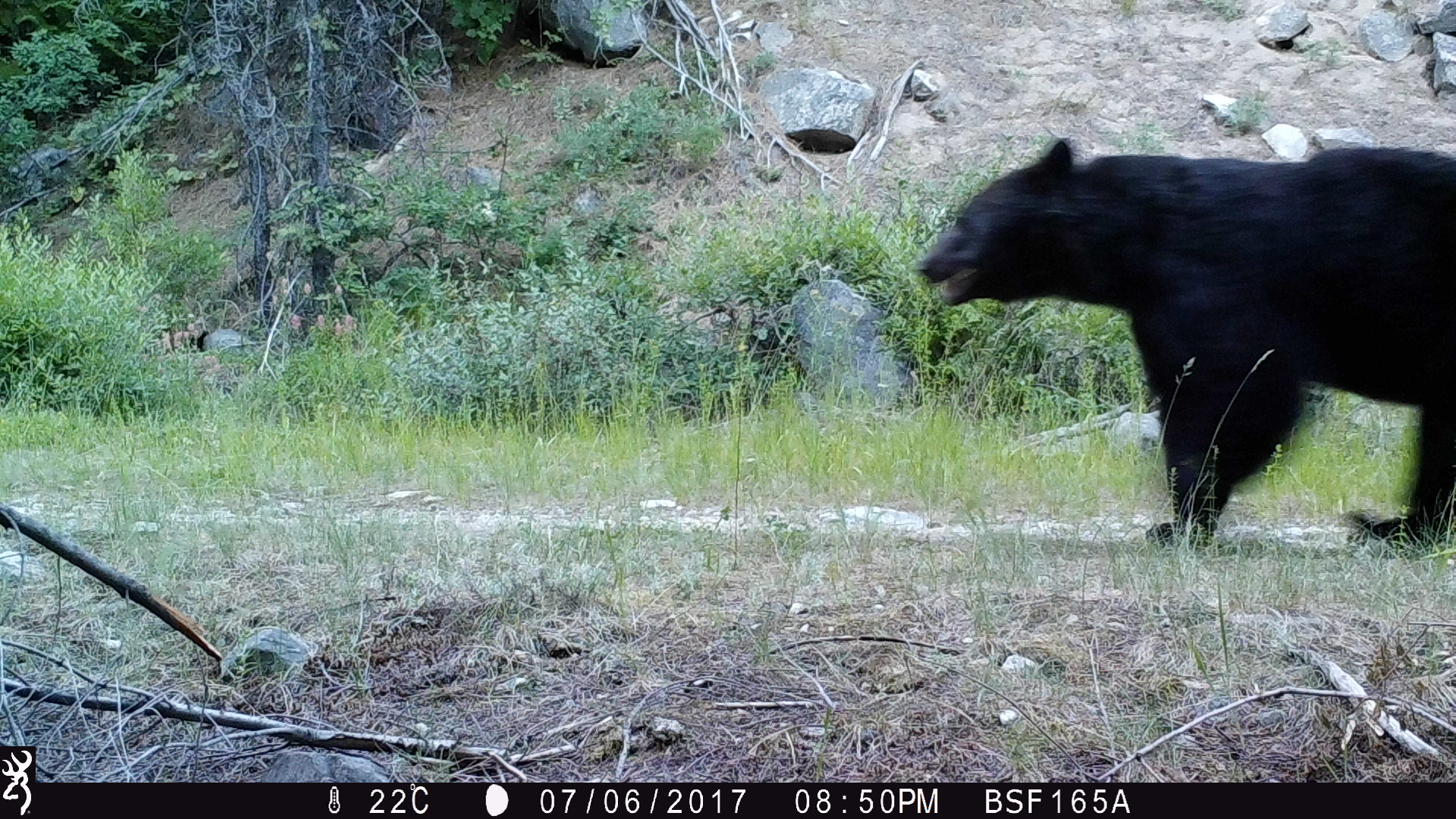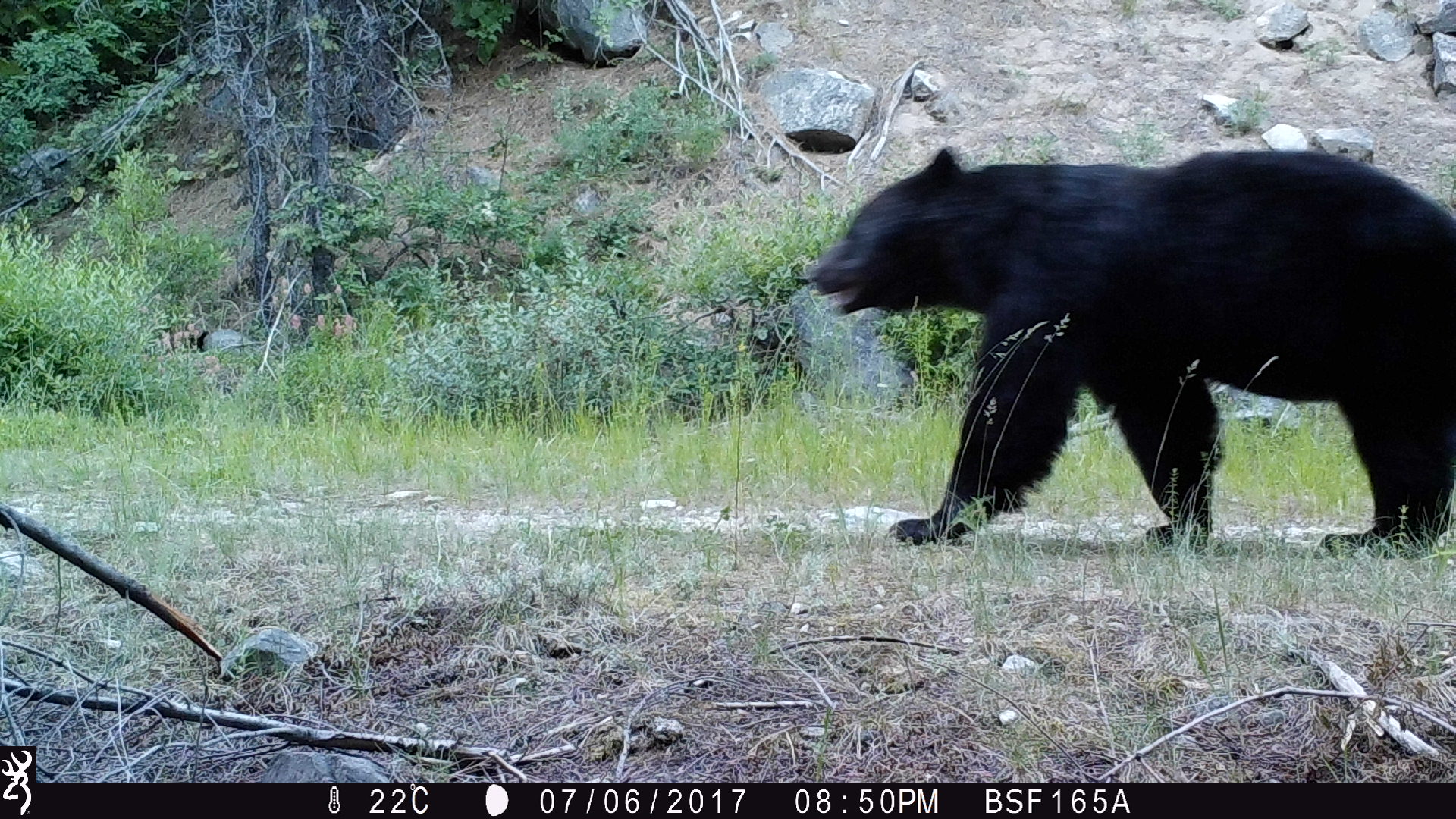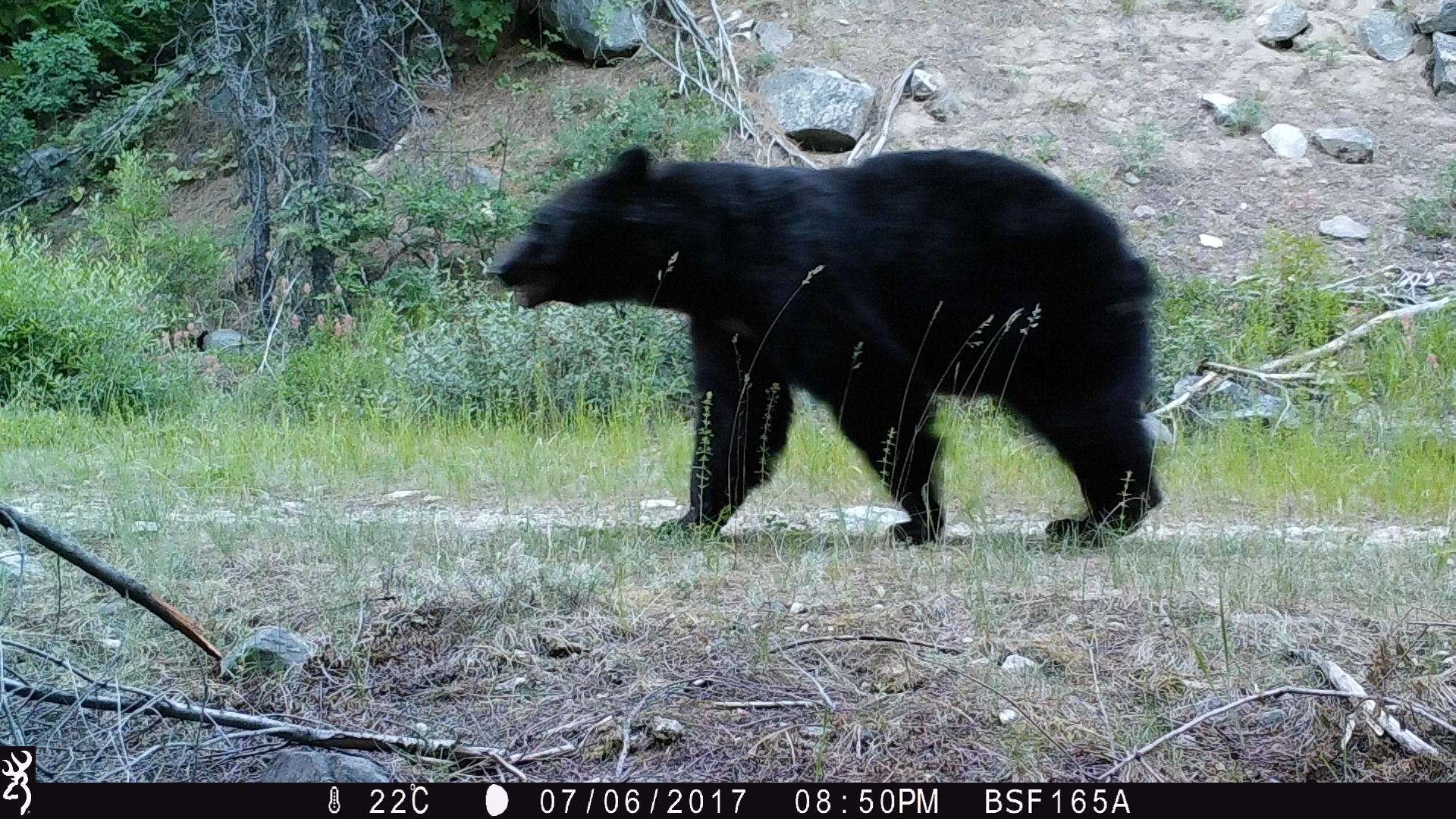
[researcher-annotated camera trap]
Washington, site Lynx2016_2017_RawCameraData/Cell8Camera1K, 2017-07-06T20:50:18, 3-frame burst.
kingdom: Animalia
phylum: Chordata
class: Mammalia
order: Carnivora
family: Ursidae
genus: Ursus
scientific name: Ursus americanus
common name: american black bear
Ursus americanus (american black bear). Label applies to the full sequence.